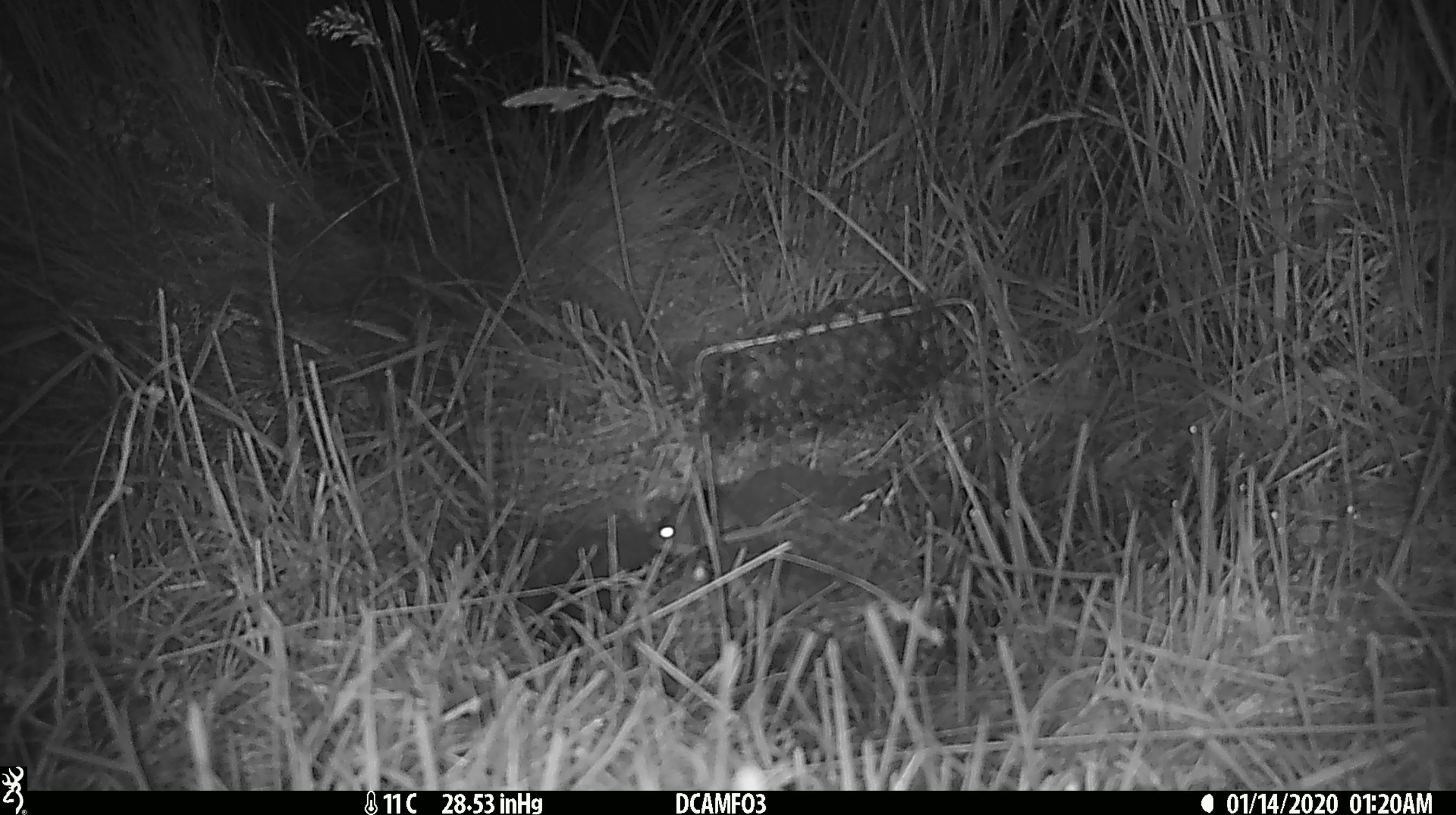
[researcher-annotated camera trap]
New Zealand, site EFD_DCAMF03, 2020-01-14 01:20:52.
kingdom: Animalia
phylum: Chordata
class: Mammalia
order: Rodentia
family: Muridae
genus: Mus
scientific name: Mus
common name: mouse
Mouse (Mus).